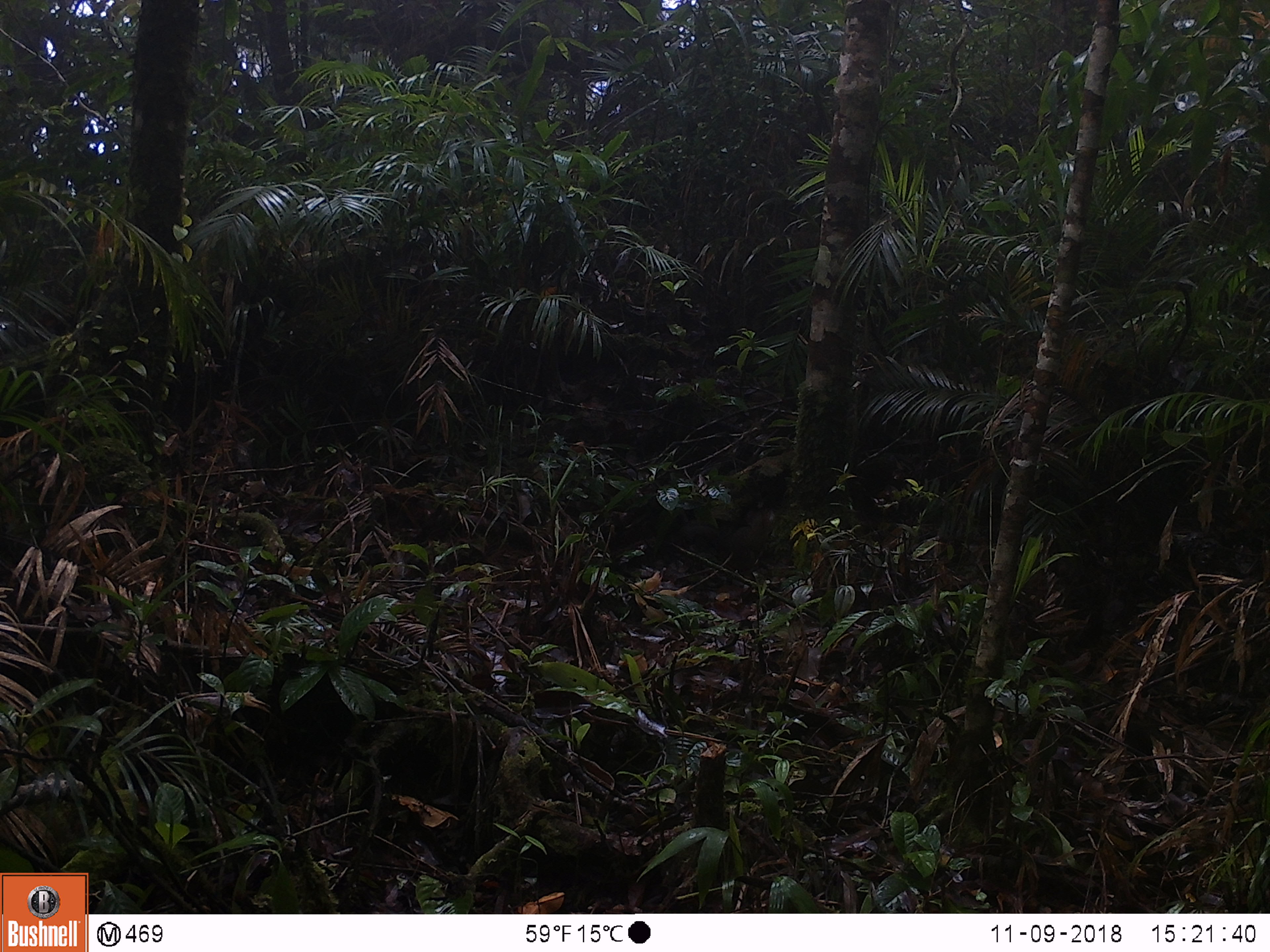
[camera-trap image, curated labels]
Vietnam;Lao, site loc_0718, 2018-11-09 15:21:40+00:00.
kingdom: Animalia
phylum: Chordata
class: Mammalia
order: Rodentia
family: Sciuridae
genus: Sciurus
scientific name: Sciurus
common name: squirrel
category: unidentified squirrel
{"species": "unidentified squirrel (squirrel) (Sciurus)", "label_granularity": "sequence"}